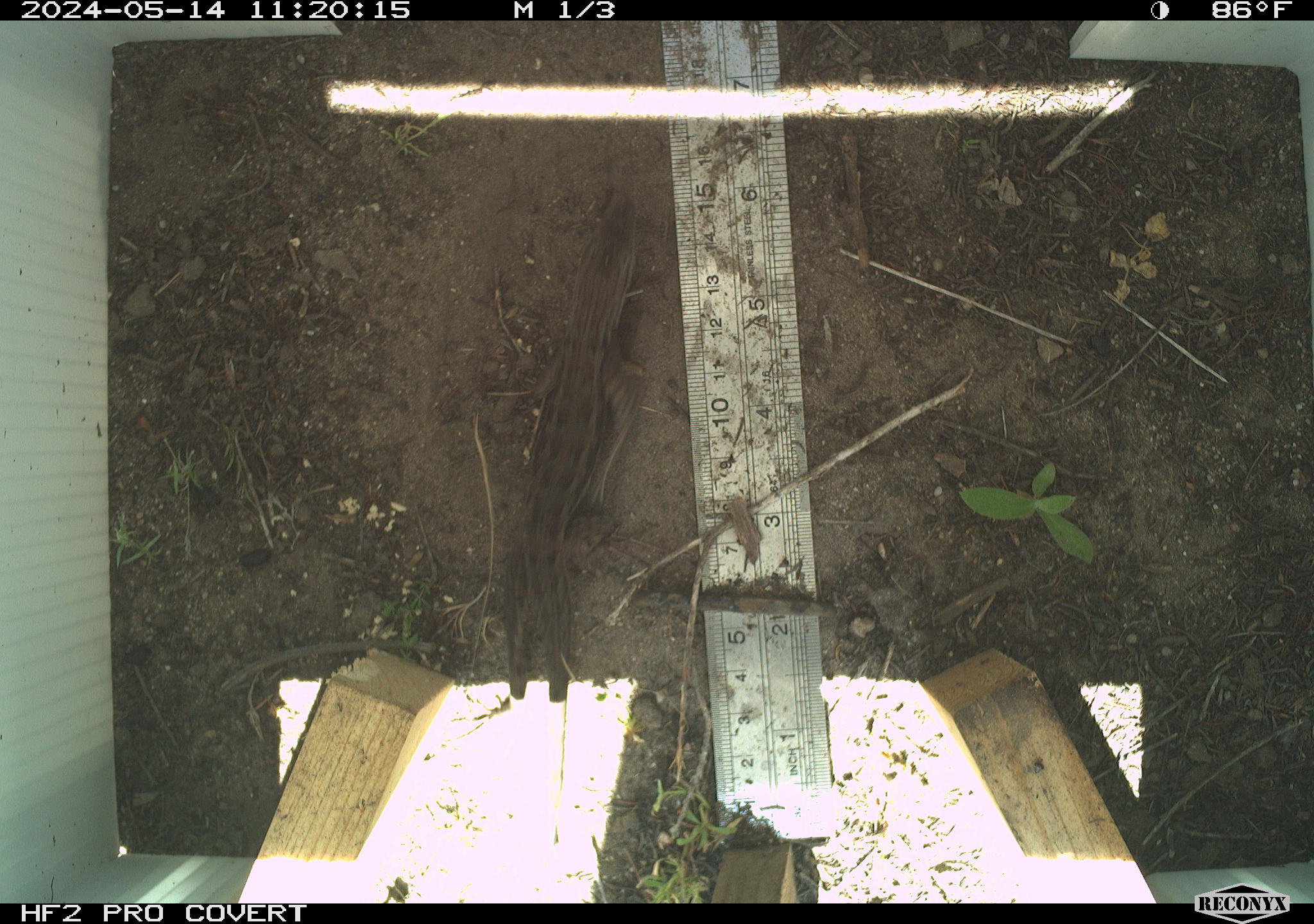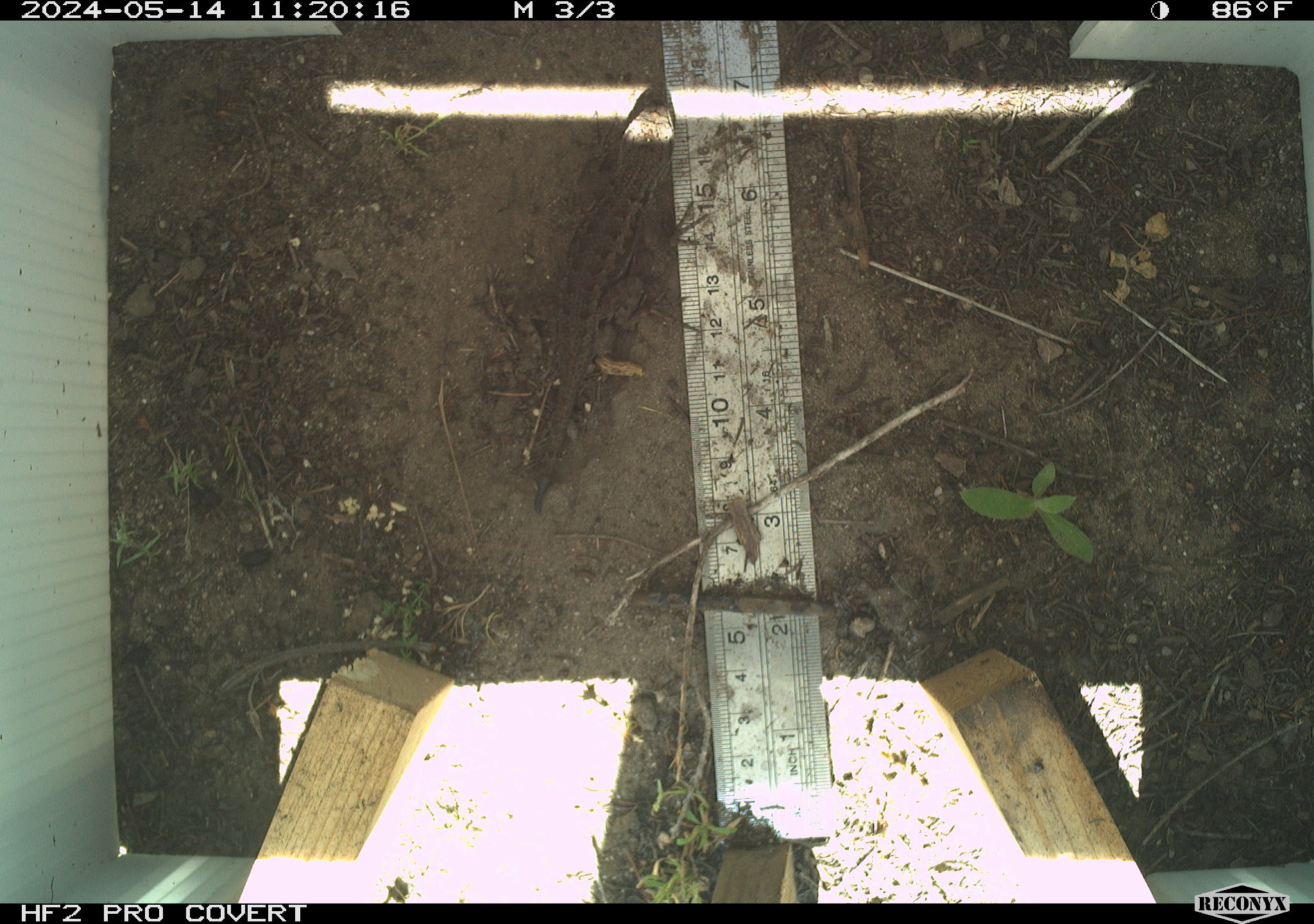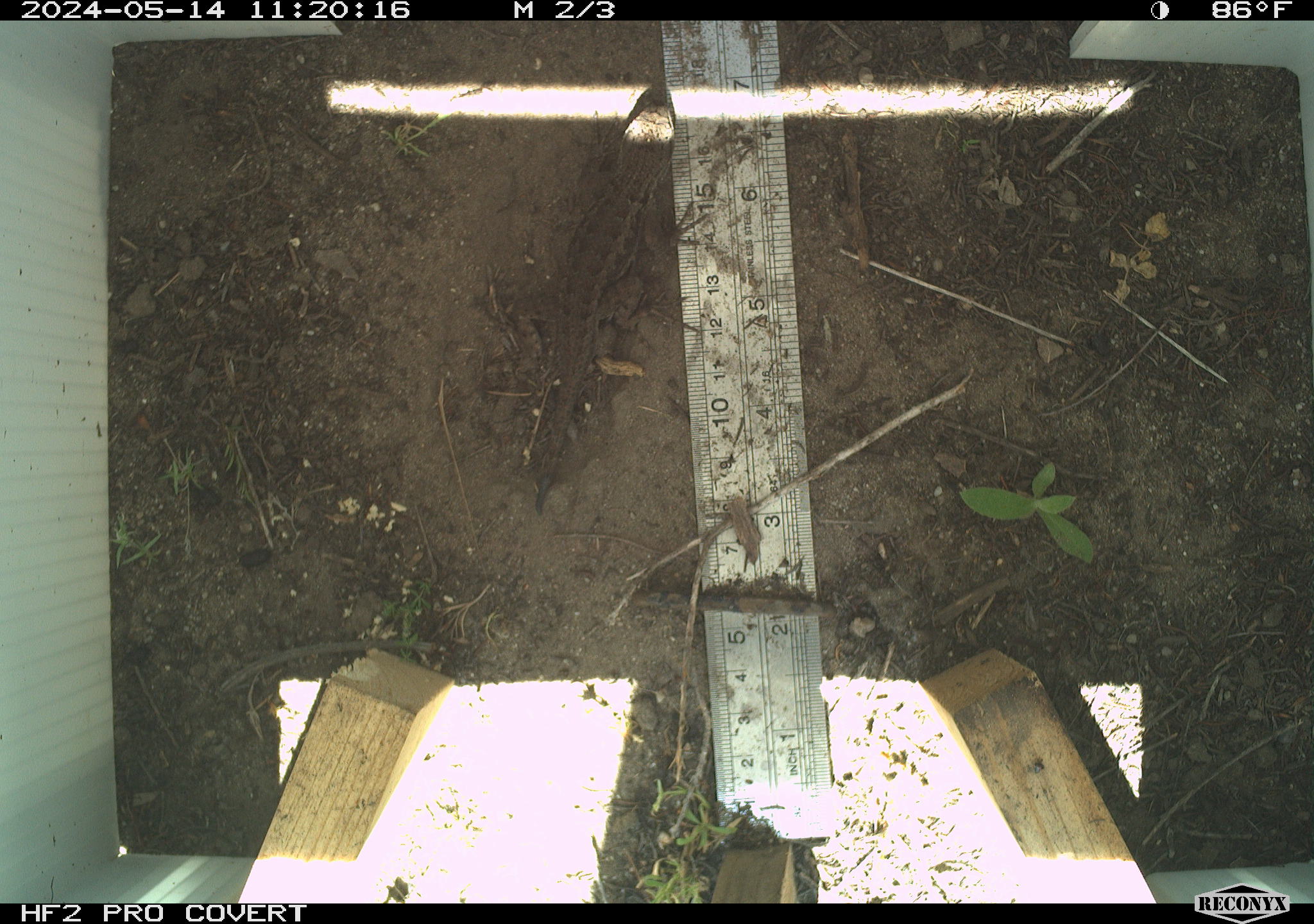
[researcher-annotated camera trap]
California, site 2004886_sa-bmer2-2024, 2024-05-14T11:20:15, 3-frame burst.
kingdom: Animalia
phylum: Chordata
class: Reptilia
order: Squamata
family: Phrynosomatidae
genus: Sceloporus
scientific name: Sceloporus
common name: spiny lizards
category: sceloporus species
Sceloporus species (spiny lizards) (Sceloporus).